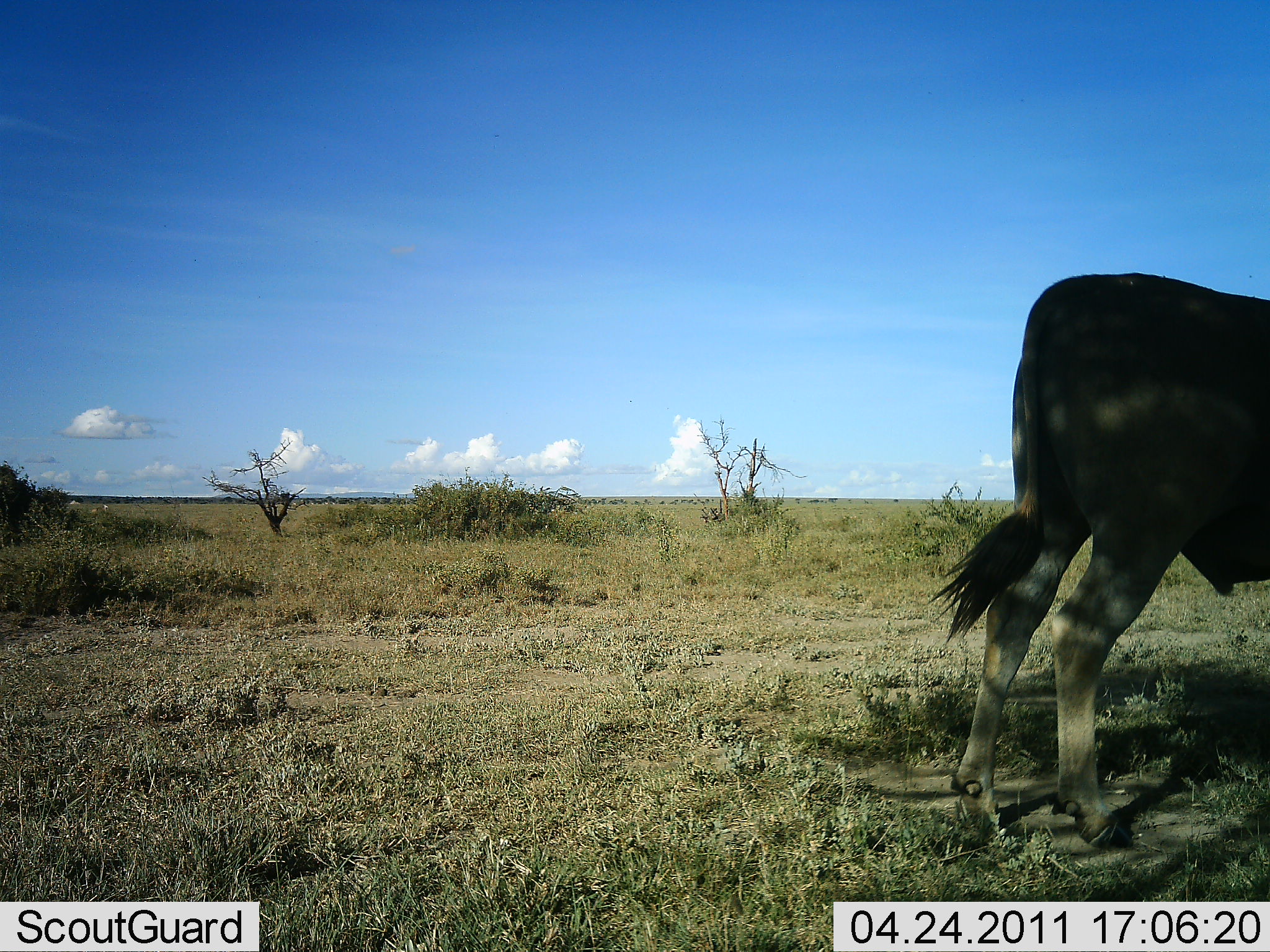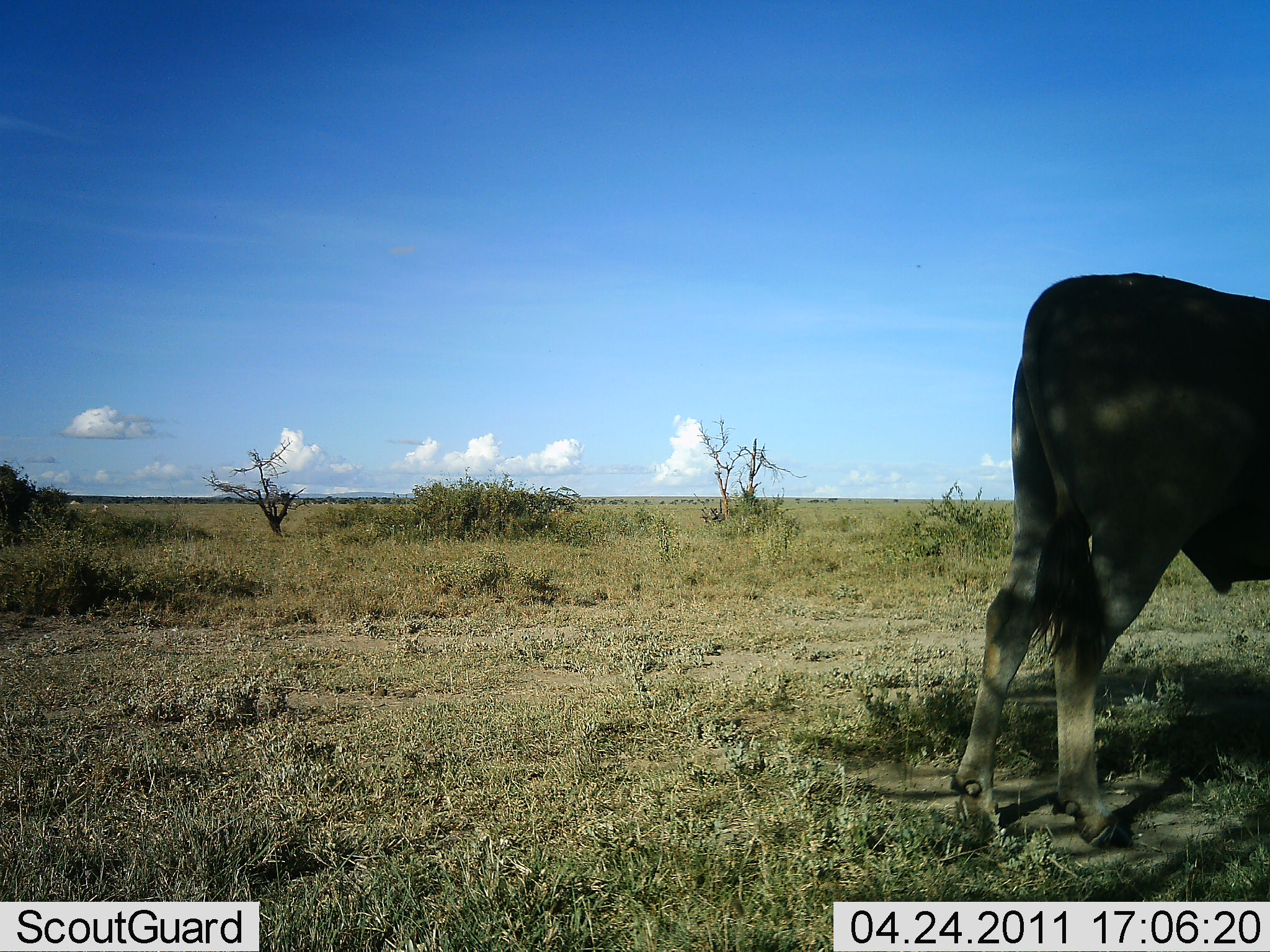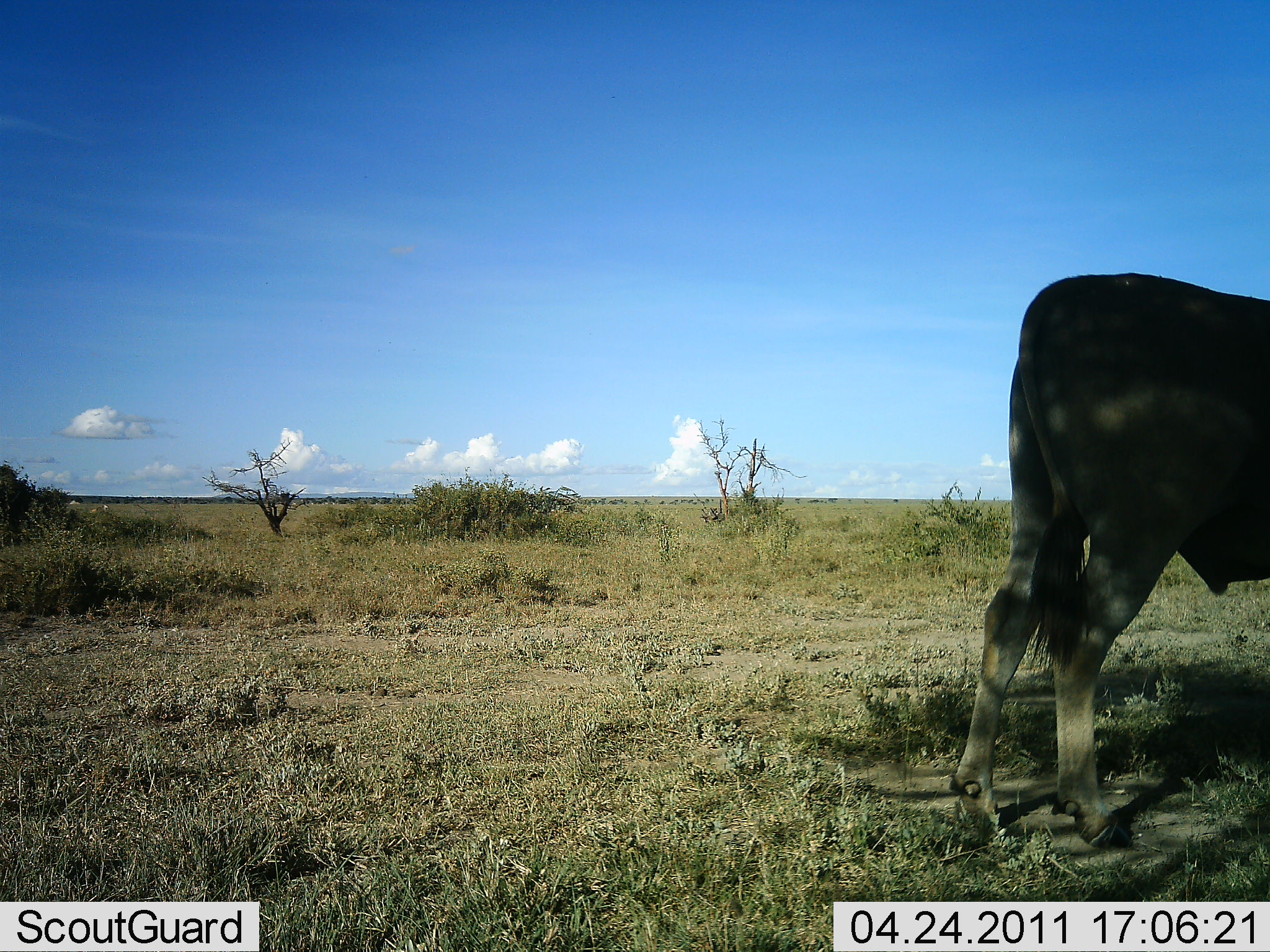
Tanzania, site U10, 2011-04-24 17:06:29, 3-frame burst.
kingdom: Animalia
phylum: Chordata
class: Mammalia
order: Artiodactyla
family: Bovidae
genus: Tragelaphus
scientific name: Tragelaphus oryx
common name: eland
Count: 1.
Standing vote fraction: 100%.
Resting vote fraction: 0%.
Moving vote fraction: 0%.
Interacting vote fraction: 0%.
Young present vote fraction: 0%.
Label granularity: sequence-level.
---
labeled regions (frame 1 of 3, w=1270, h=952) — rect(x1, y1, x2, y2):
animal: rect(922, 272, 1270, 849)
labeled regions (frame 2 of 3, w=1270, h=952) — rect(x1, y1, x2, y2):
animal: rect(1010, 271, 1269, 566)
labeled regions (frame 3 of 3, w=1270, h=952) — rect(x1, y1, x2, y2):
animal: rect(953, 270, 1270, 844)